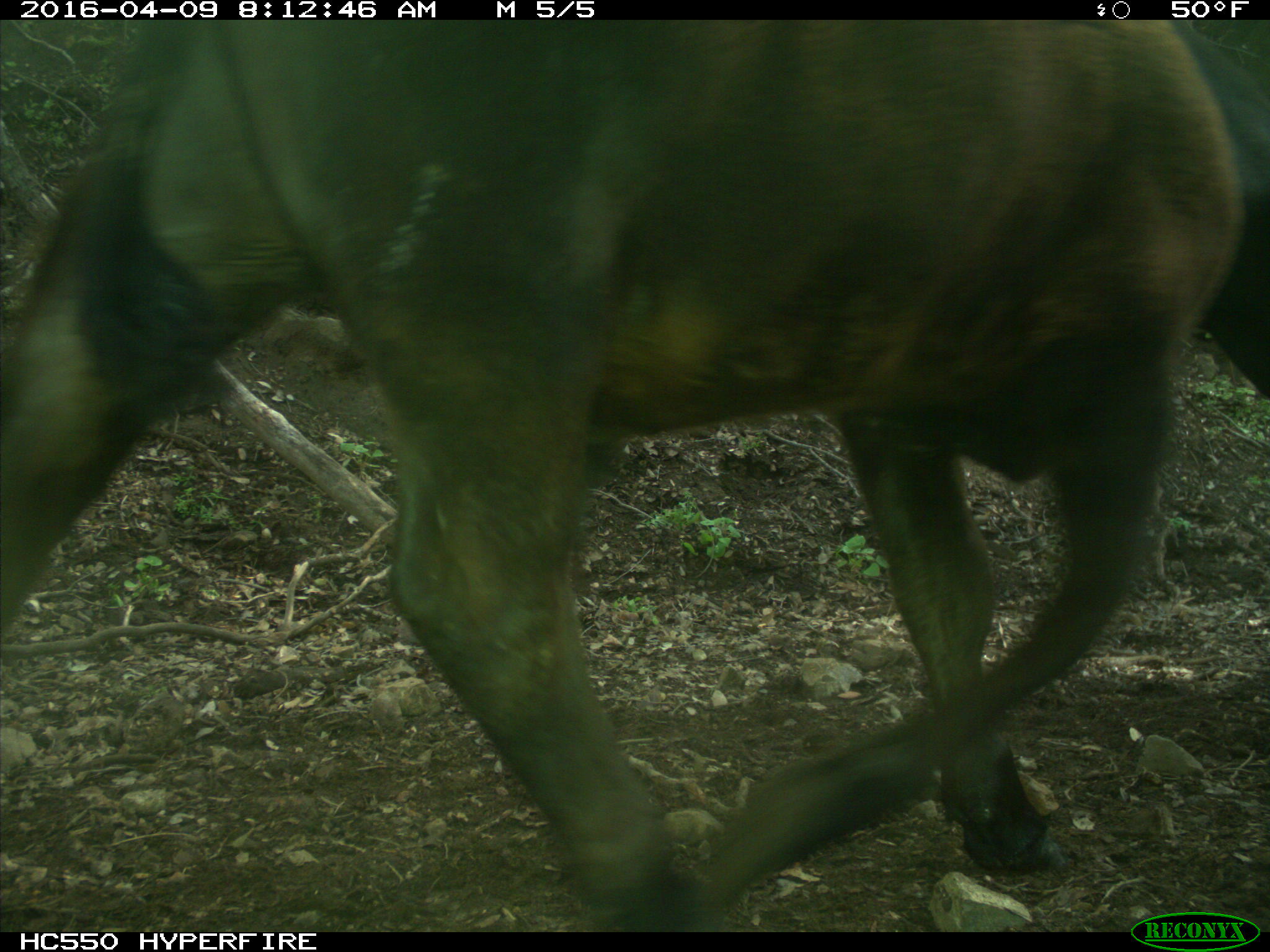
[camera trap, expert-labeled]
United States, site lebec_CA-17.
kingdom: Animalia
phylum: Chordata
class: Mammalia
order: Artiodactyla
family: Bovidae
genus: Bos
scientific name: Bos taurus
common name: domestic cow